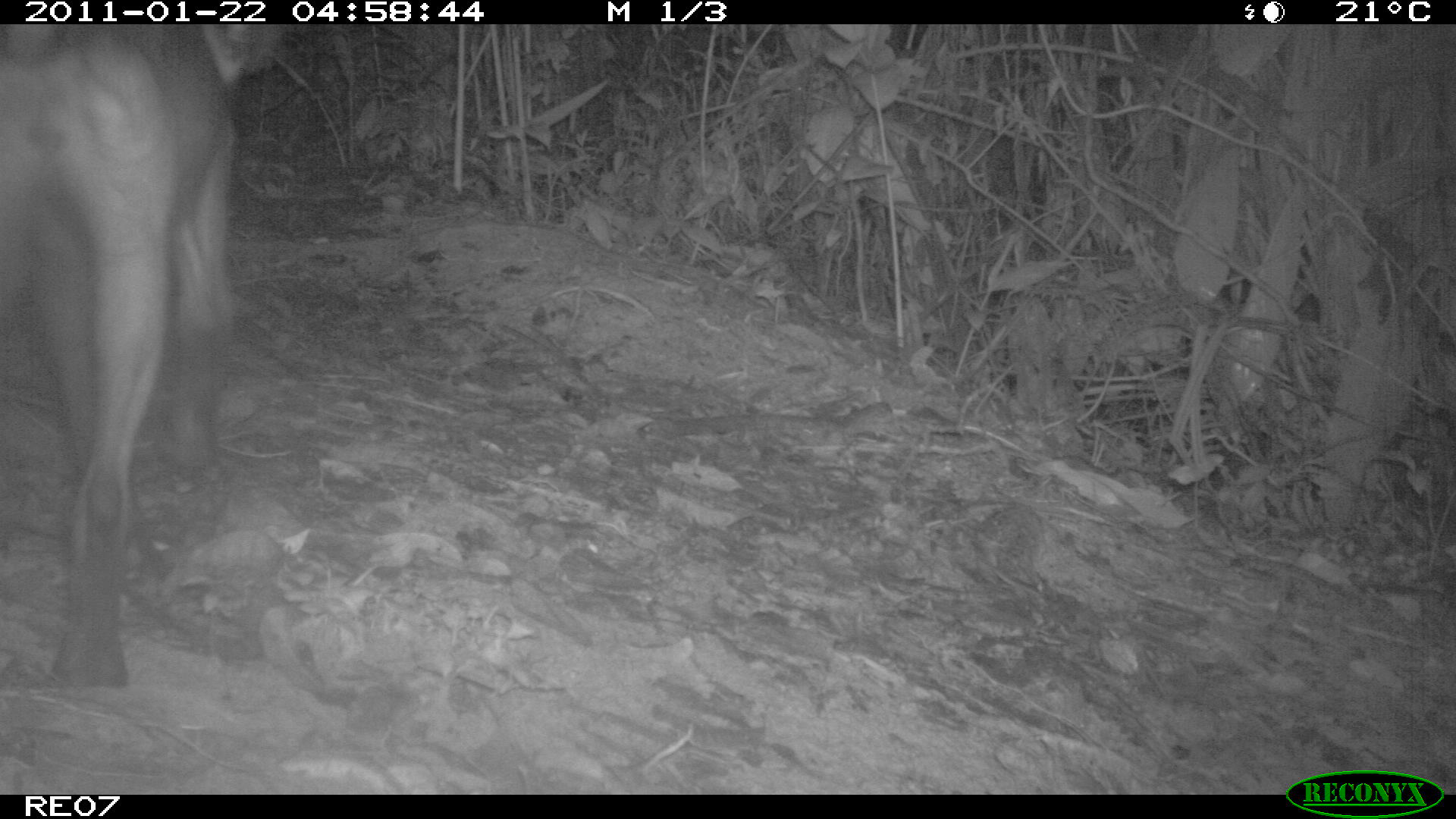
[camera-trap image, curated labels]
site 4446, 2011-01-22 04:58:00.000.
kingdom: Animalia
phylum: Chordata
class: Mammalia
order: Carnivora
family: Canidae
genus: Canis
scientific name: Canis familiaris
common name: domestic dog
Canis familiaris (domestic dog), count 1.